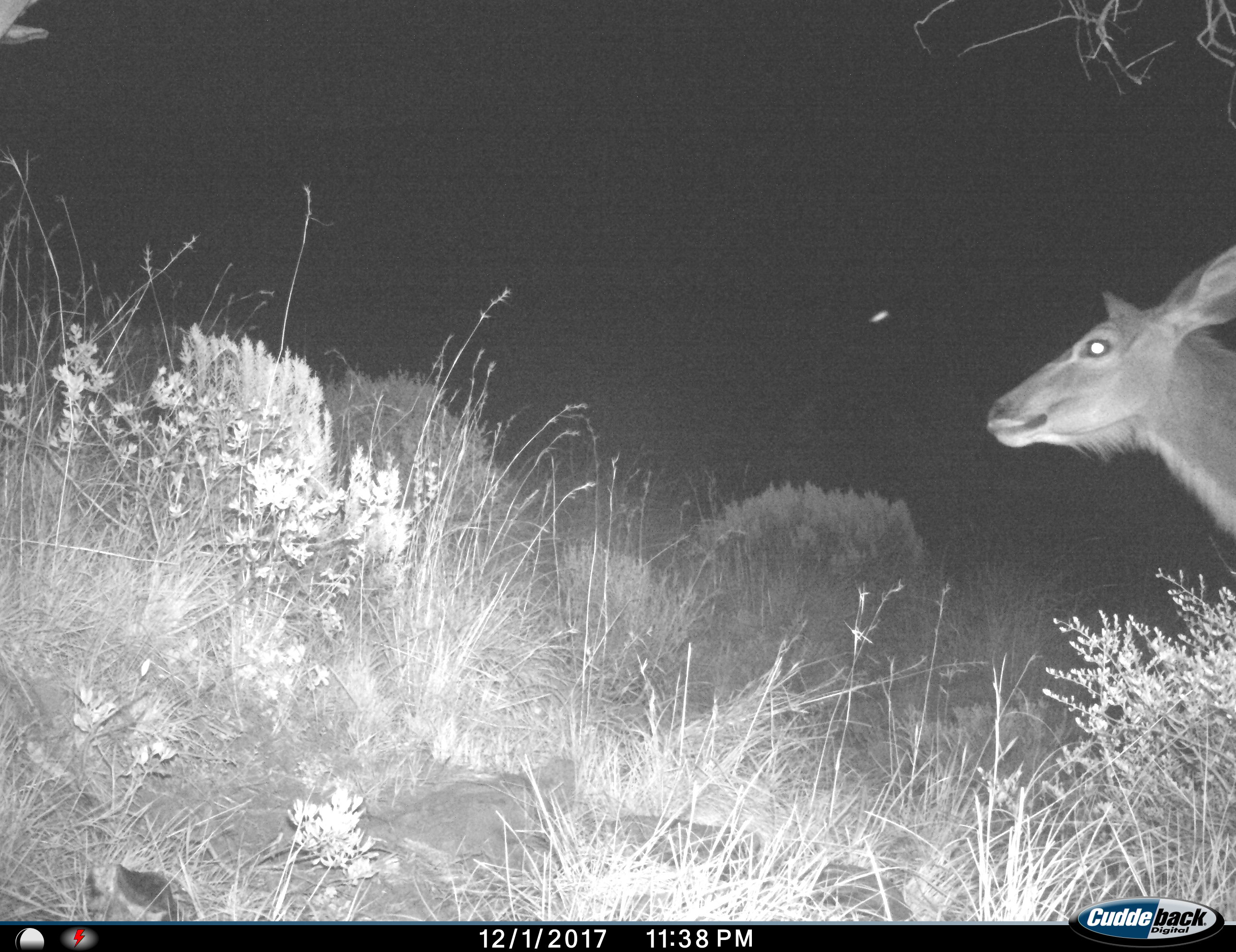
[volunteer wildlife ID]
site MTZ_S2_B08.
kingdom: Animalia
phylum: Chordata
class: Mammalia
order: Artiodactyla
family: Bovidae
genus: Tragelaphus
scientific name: Tragelaphus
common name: kudu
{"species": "kudu (Tragelaphus)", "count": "1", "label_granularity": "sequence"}